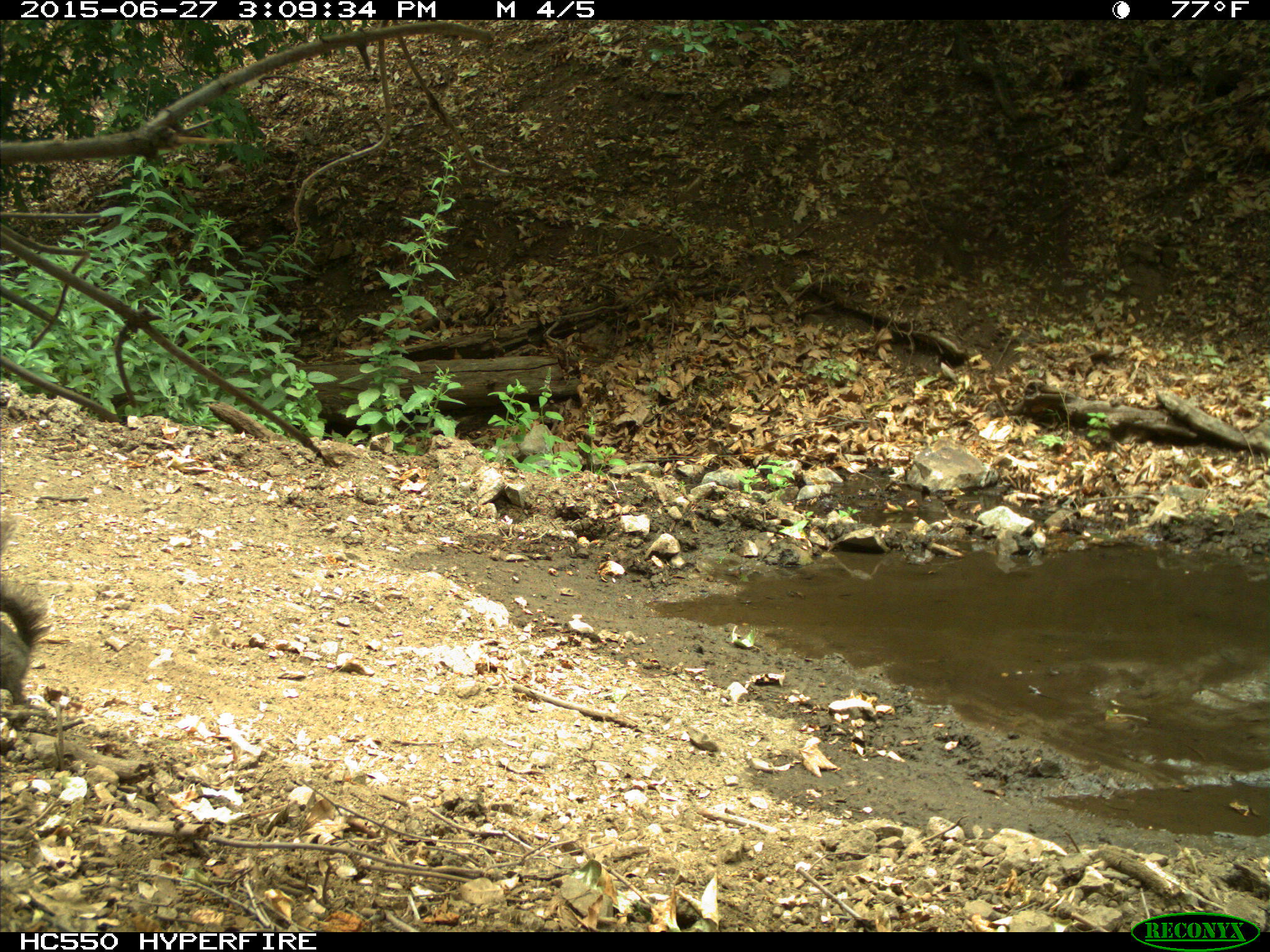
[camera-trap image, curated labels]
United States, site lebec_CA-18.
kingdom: Animalia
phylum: Chordata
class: Mammalia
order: Rodentia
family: Sciuridae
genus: Sciurus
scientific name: Sciurus carolinensis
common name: eastern gray squirrel